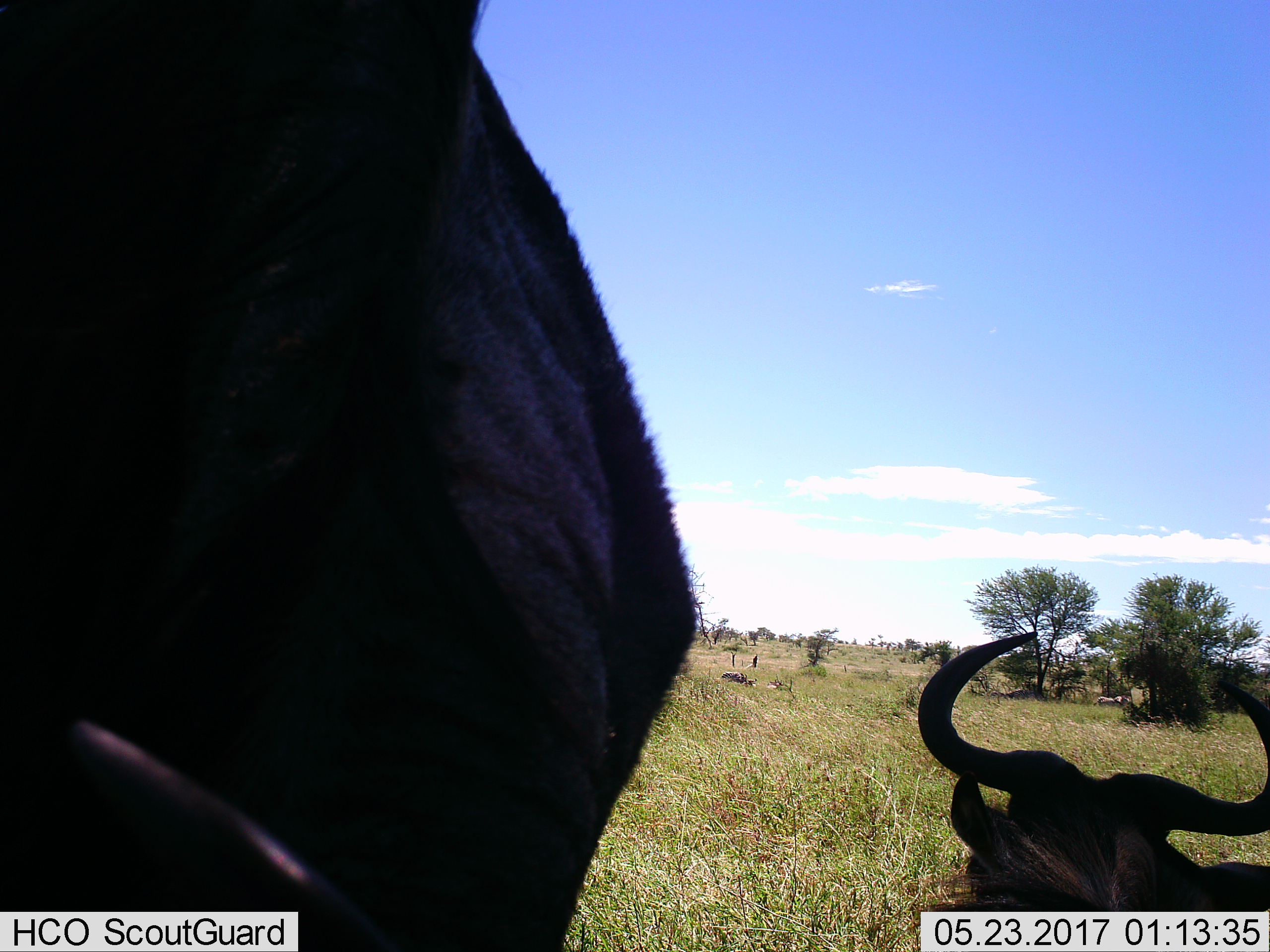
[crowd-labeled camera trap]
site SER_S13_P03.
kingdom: Animalia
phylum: Chordata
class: Mammalia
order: Artiodactyla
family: Bovidae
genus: Connochaetes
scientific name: Connochaetes taurinus taurinus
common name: blue wildebeest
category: wildebeestblue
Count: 2.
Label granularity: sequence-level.